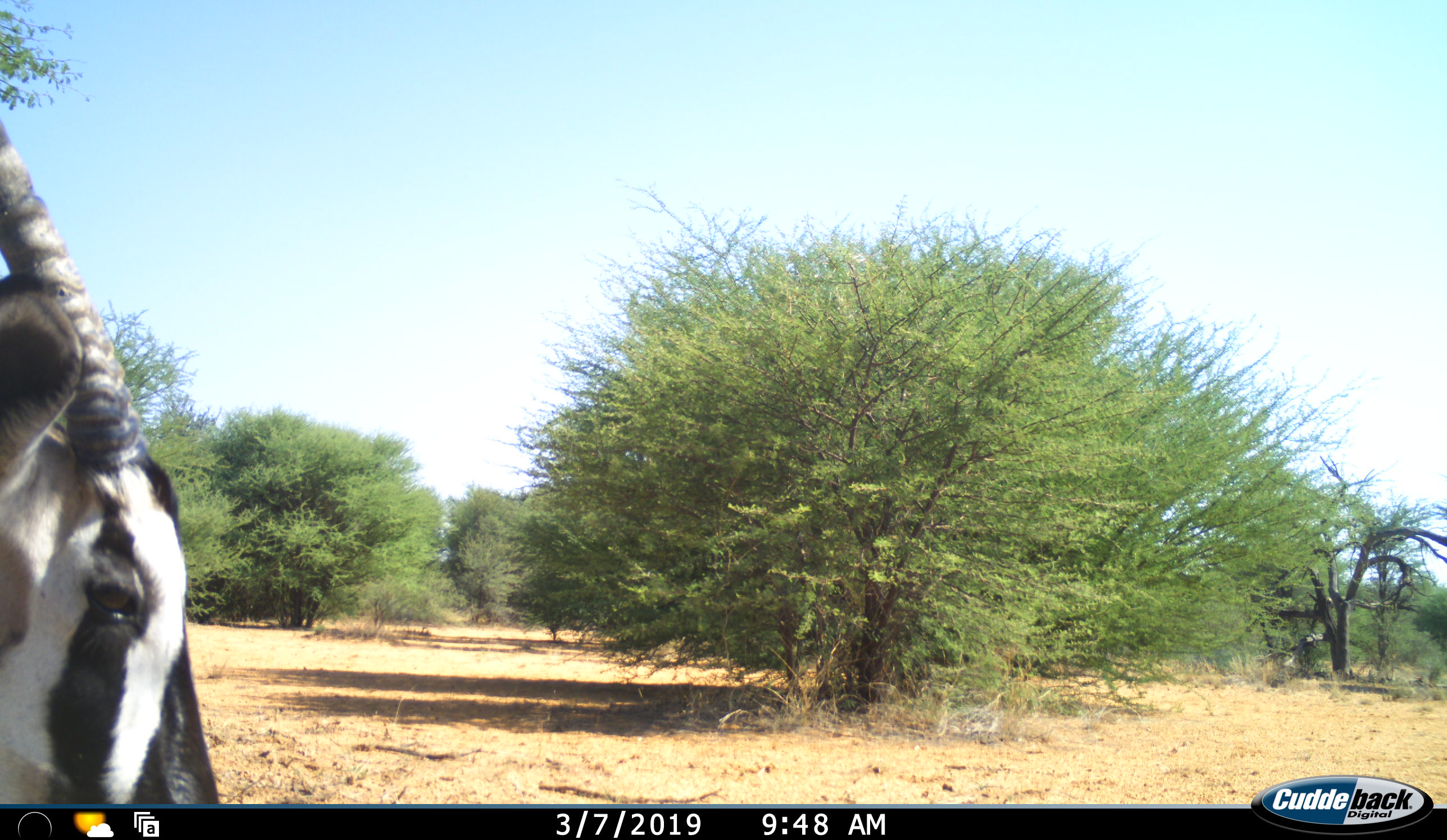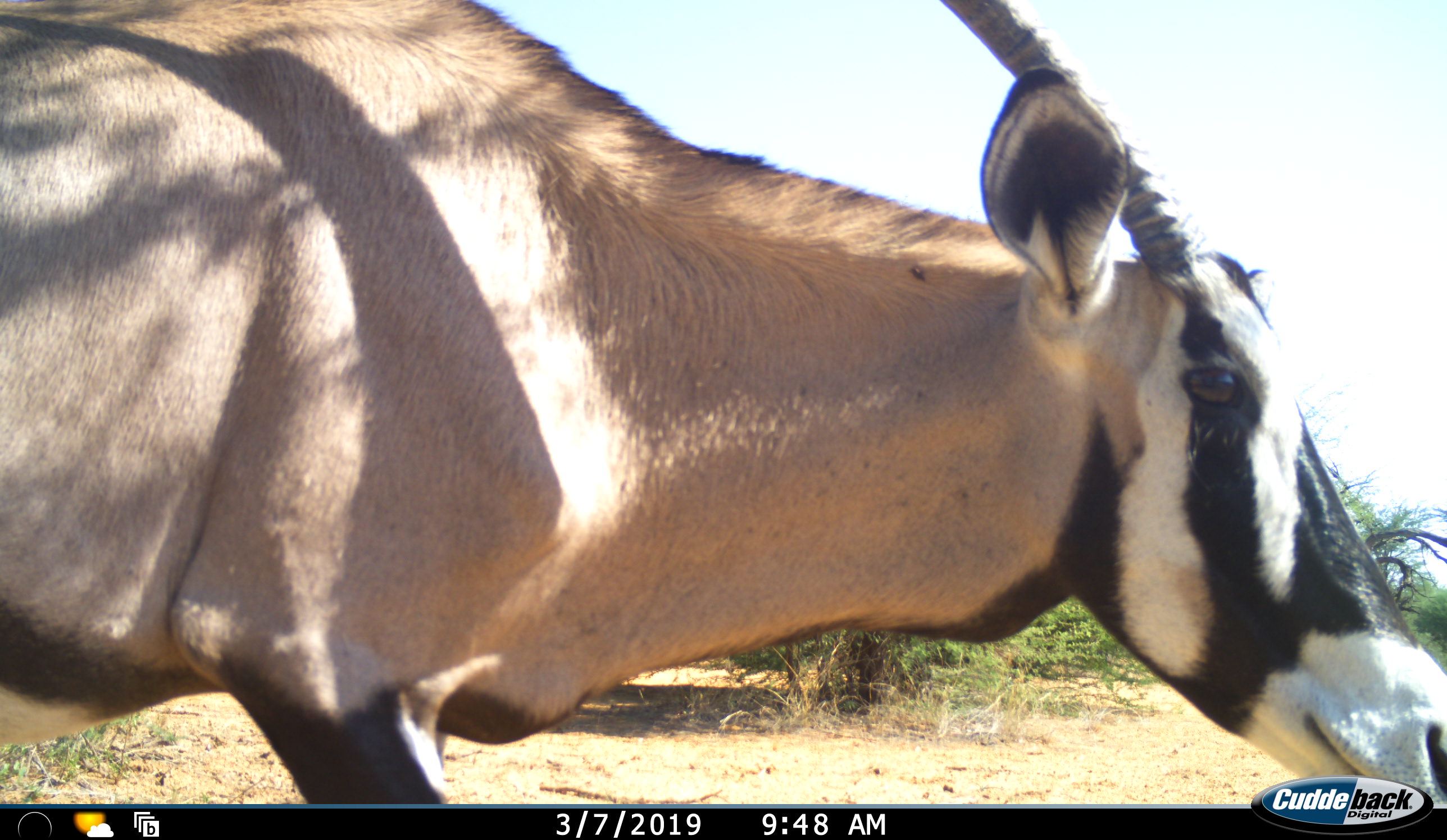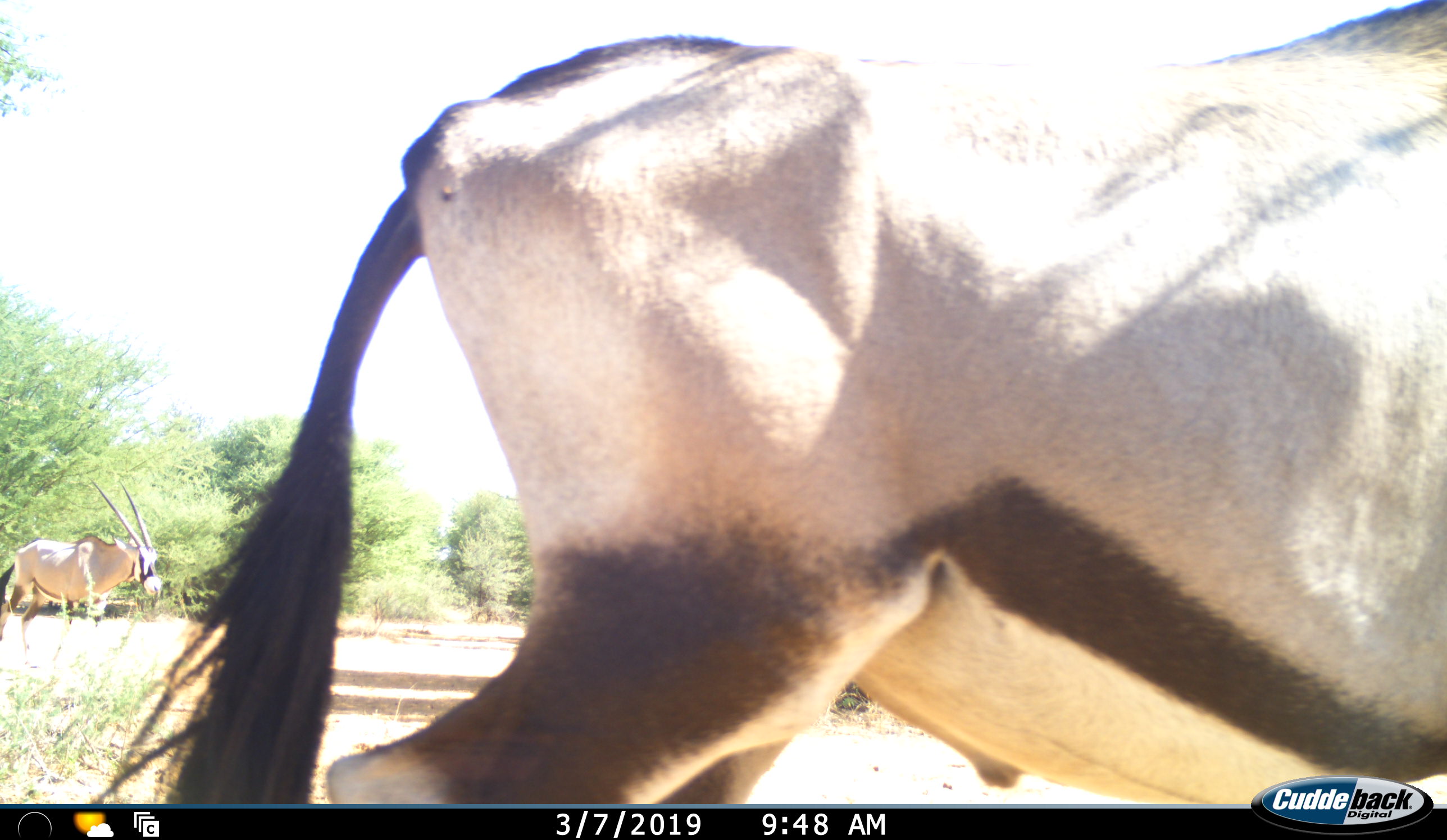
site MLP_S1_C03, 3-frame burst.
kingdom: Animalia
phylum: Chordata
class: Mammalia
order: Artiodactyla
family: Bovidae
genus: Oryx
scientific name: Oryx gazella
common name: gemsbok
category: oryx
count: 2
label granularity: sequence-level